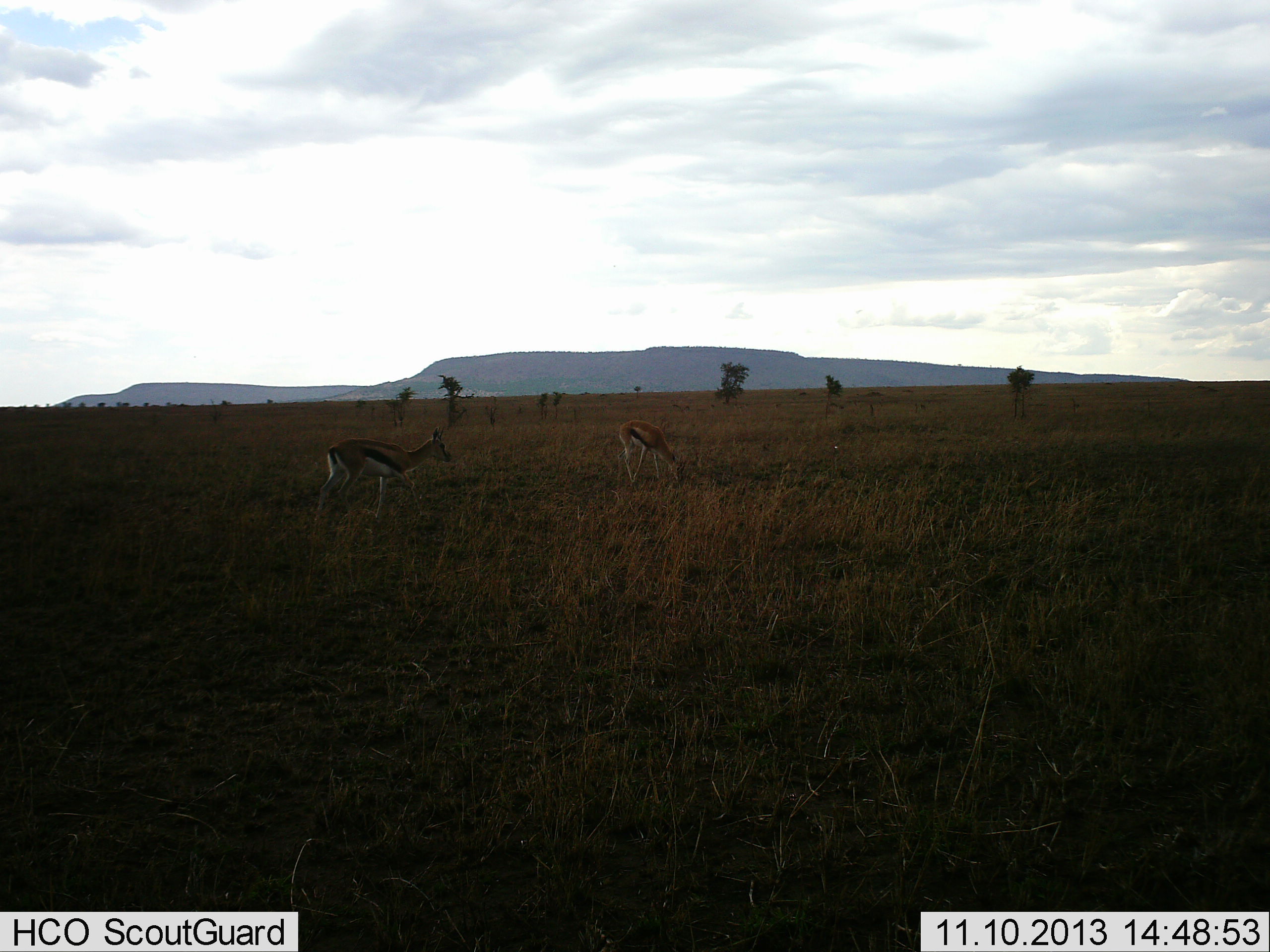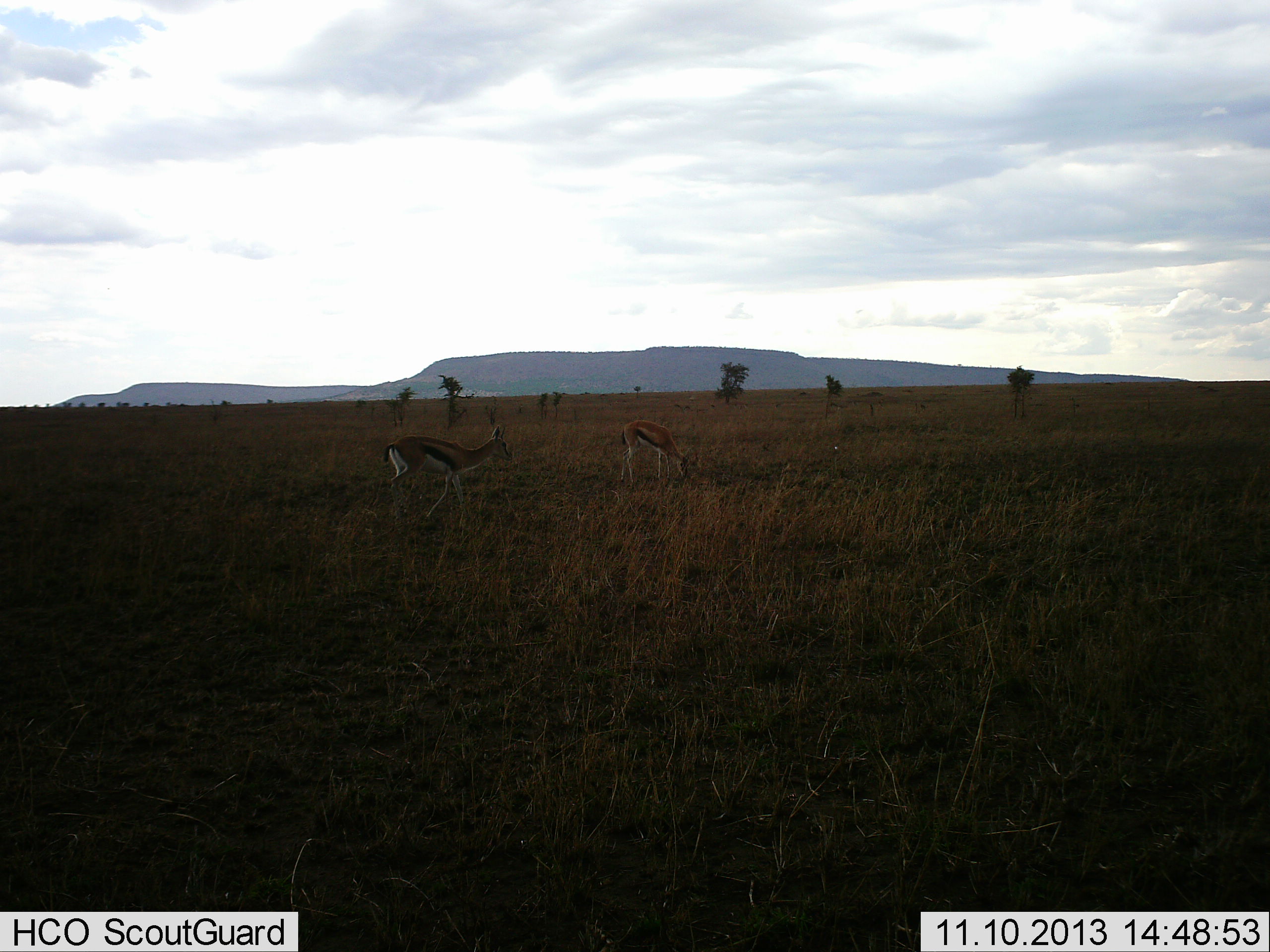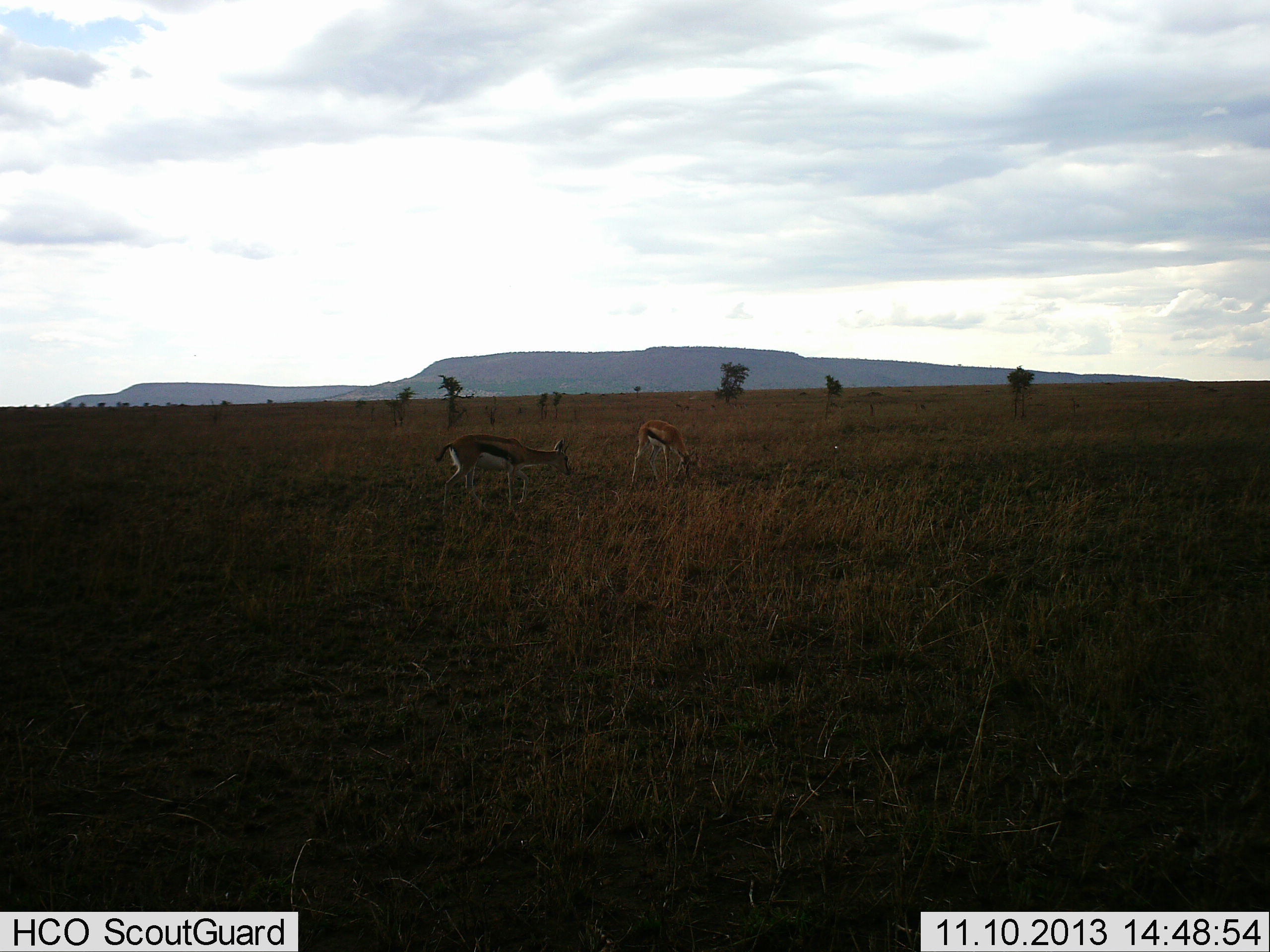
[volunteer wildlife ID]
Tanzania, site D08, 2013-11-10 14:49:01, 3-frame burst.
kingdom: Animalia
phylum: Chordata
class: Mammalia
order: Artiodactyla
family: Bovidae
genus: Eudorcas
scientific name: Eudorcas thomsonii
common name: thomson's gazelle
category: gazellethomsons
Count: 2.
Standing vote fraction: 10%.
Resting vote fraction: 0%.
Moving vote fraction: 70%.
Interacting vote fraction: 0%.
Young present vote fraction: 0%.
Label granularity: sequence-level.